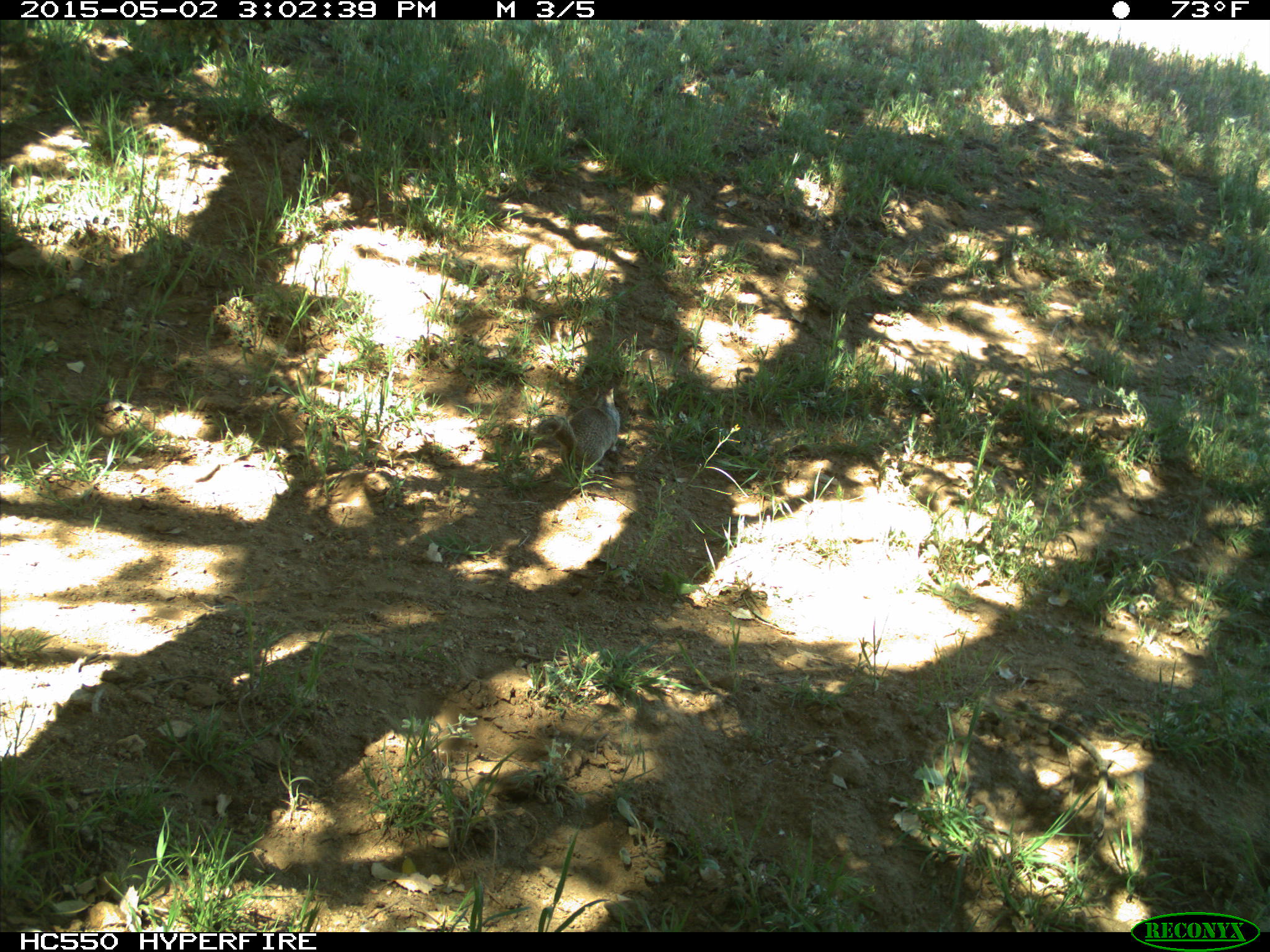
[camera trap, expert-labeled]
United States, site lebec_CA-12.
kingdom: Animalia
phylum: Chordata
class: Mammalia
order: Rodentia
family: Sciuridae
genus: Otospermophilus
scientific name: Otospermophilus beecheyi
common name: california ground squirrel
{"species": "Otospermophilus beecheyi (california ground squirrel)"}